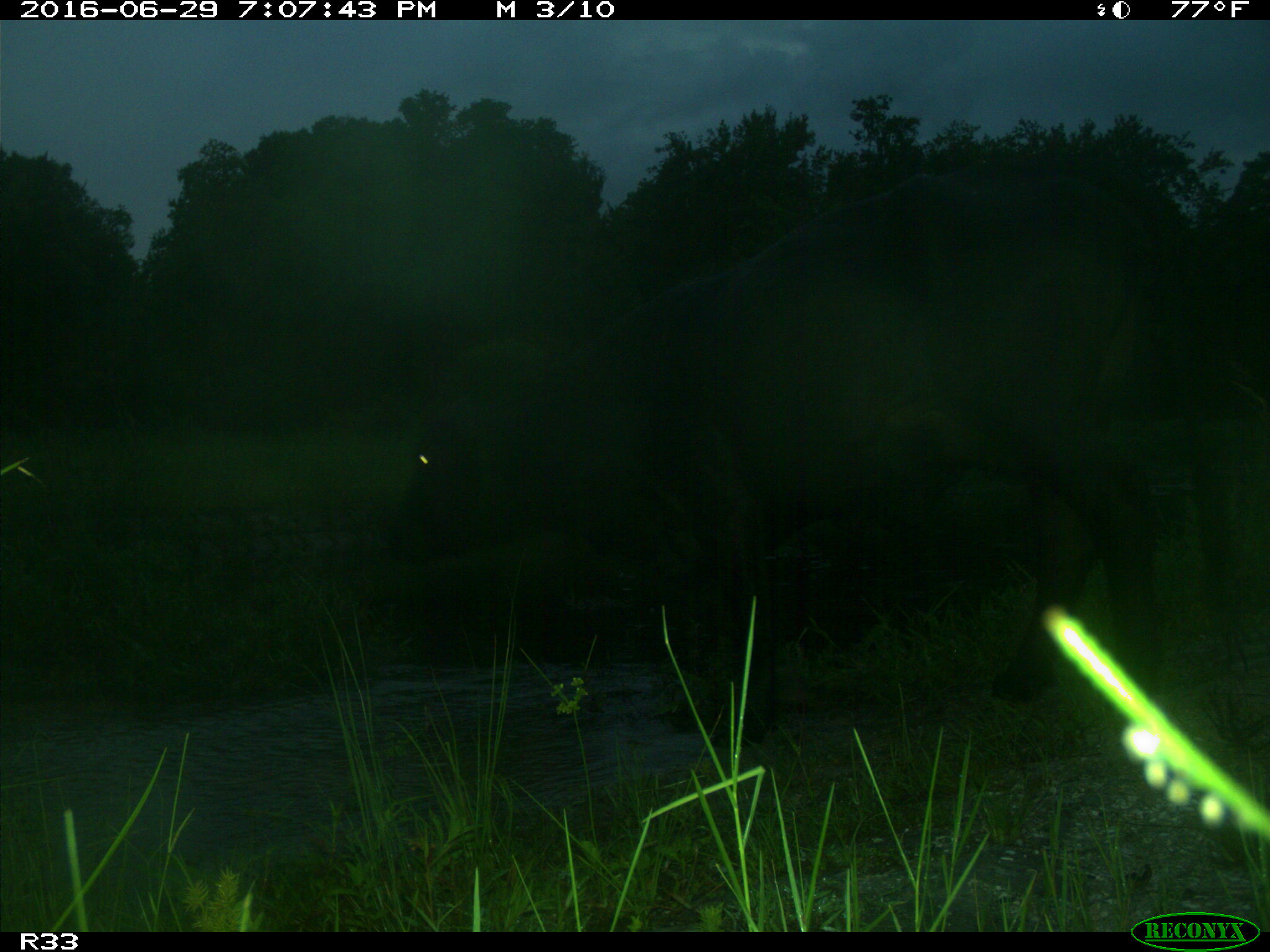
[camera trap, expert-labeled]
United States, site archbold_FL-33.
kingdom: Animalia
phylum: Chordata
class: Mammalia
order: Artiodactyla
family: Bovidae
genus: Bos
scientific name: Bos taurus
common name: domestic cow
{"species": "Bos taurus (domestic cow)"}